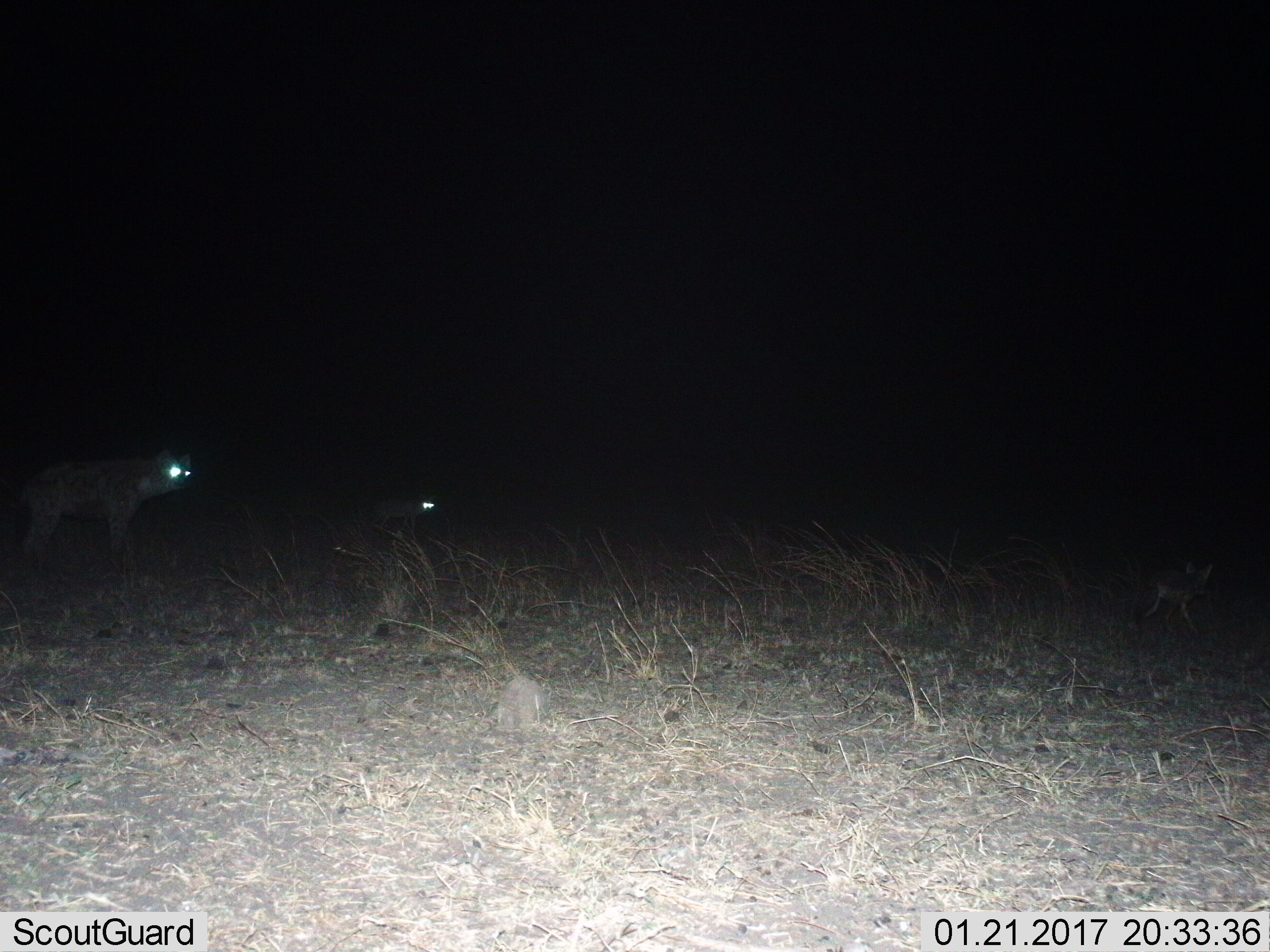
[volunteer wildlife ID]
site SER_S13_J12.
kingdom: Animalia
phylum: Chordata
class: Mammalia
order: Carnivora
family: Hyaenidae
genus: Crocuta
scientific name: Crocuta crocuta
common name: spotted hyena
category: hyenaspotted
Hyenaspotted (spotted hyena) (Crocuta crocuta), count 2. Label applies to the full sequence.